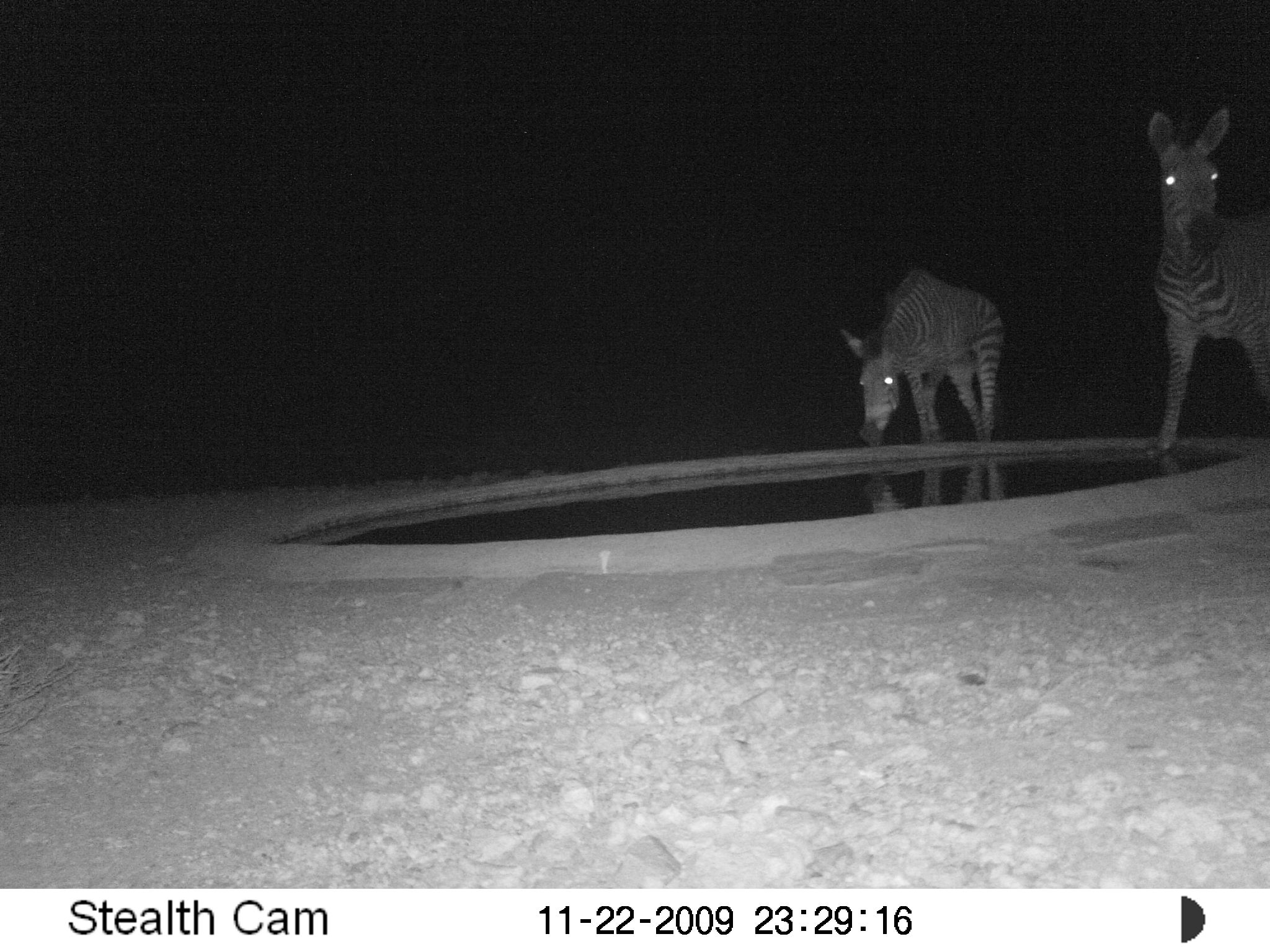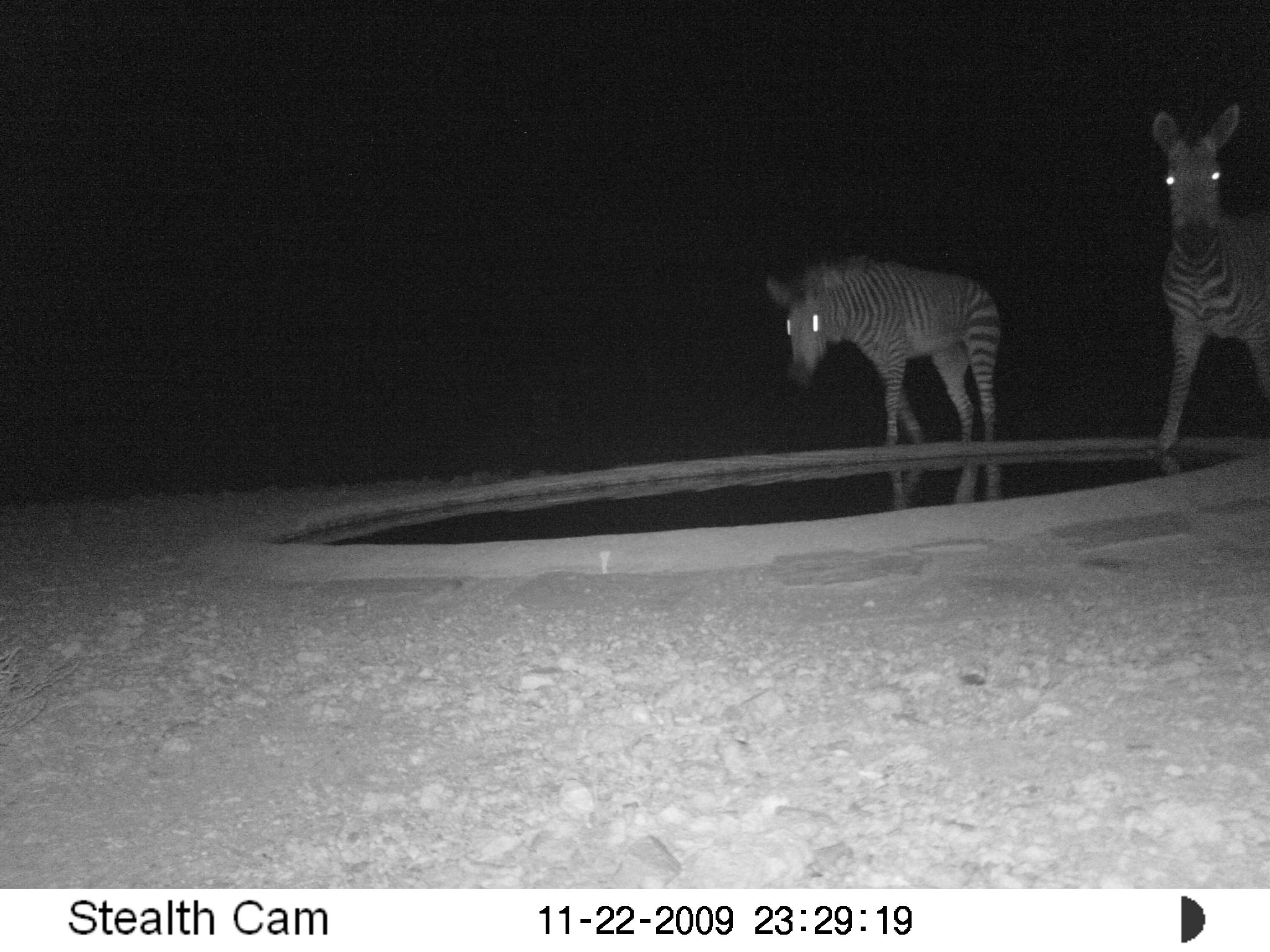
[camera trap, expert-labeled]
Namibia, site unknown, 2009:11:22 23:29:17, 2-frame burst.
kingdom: Animalia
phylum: Chordata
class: Mammalia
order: Perissodactyla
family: Equidae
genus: Equus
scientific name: Equus zebra hartmannae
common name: hartmann's mountain zebra